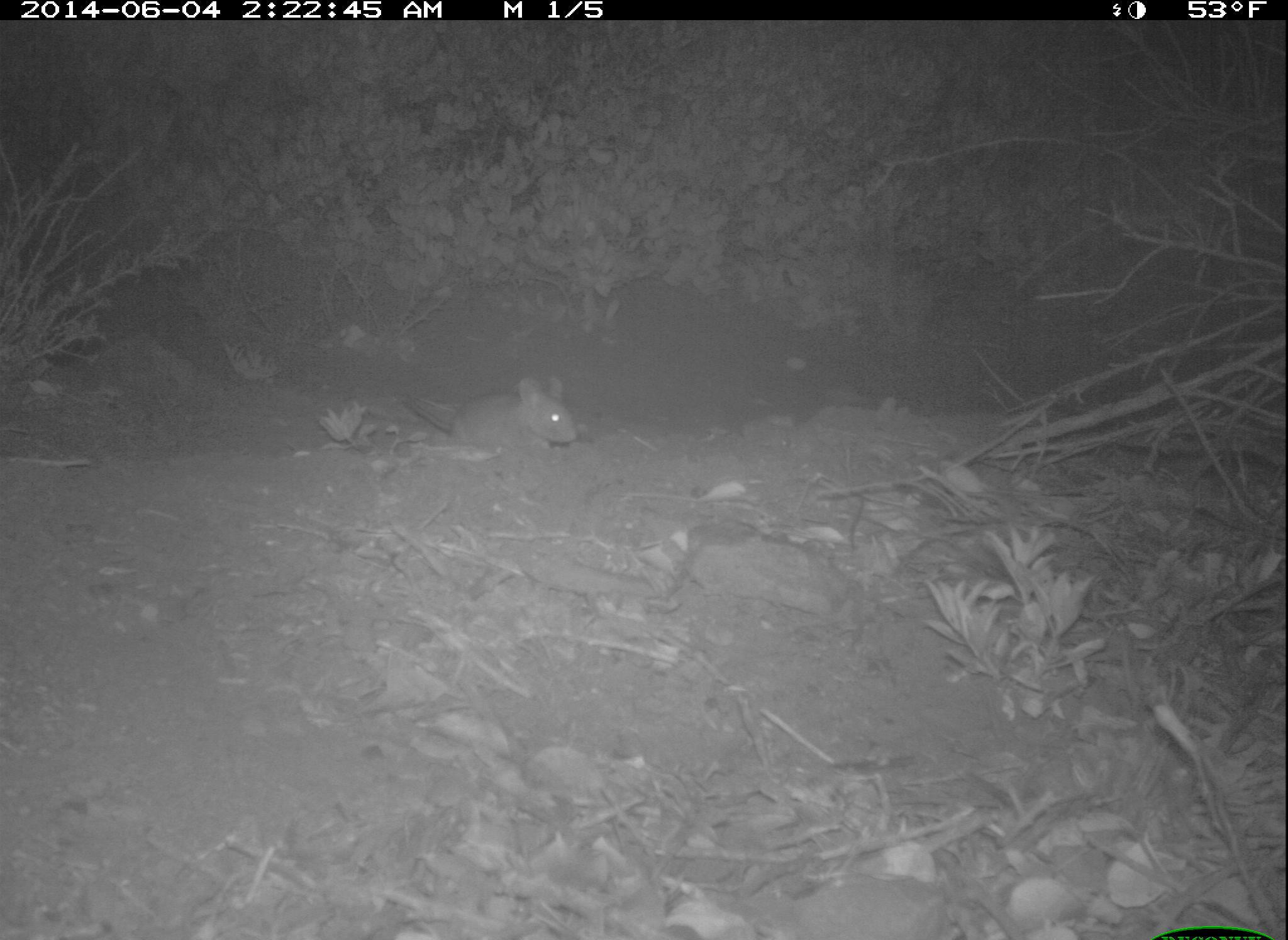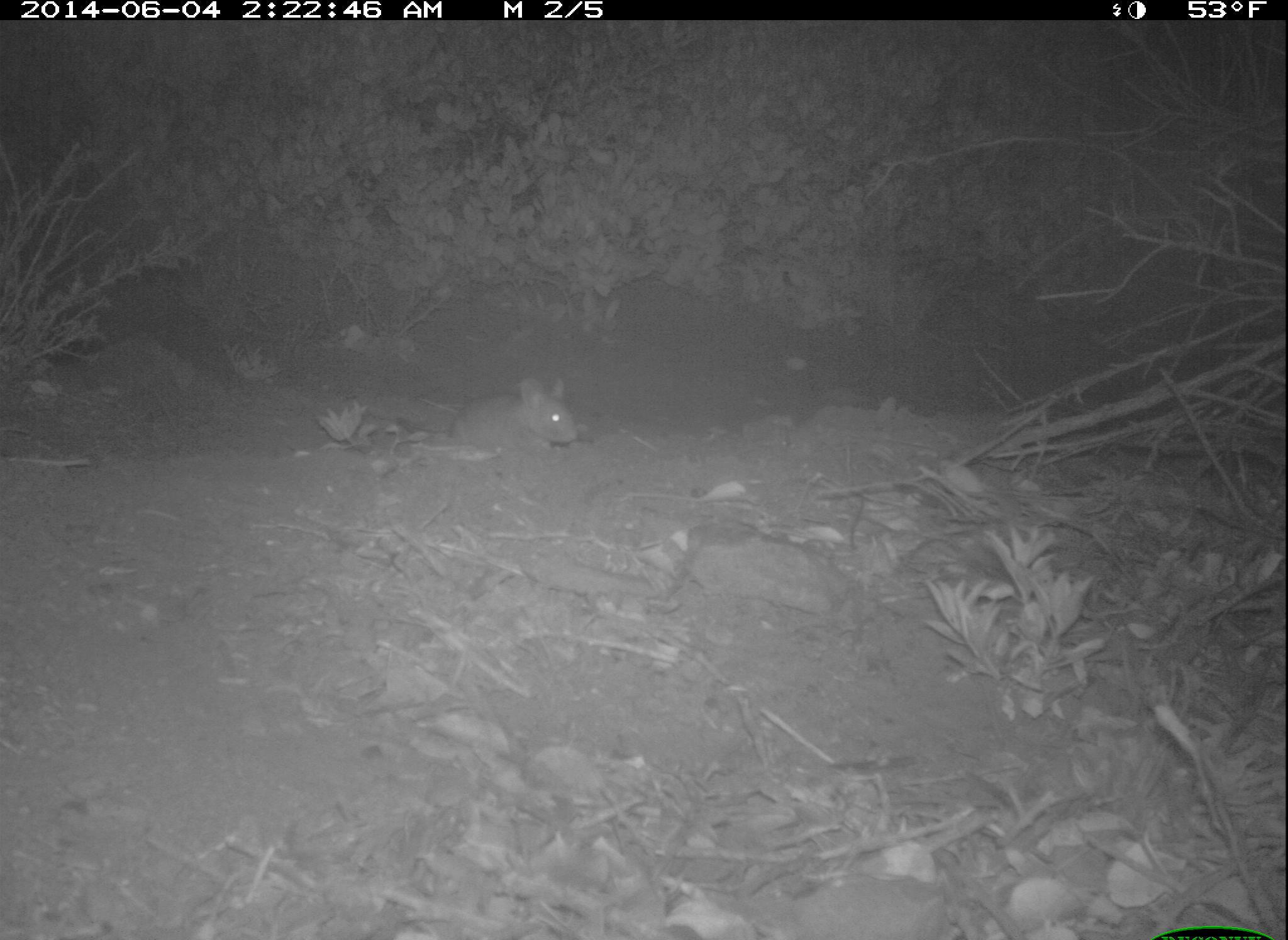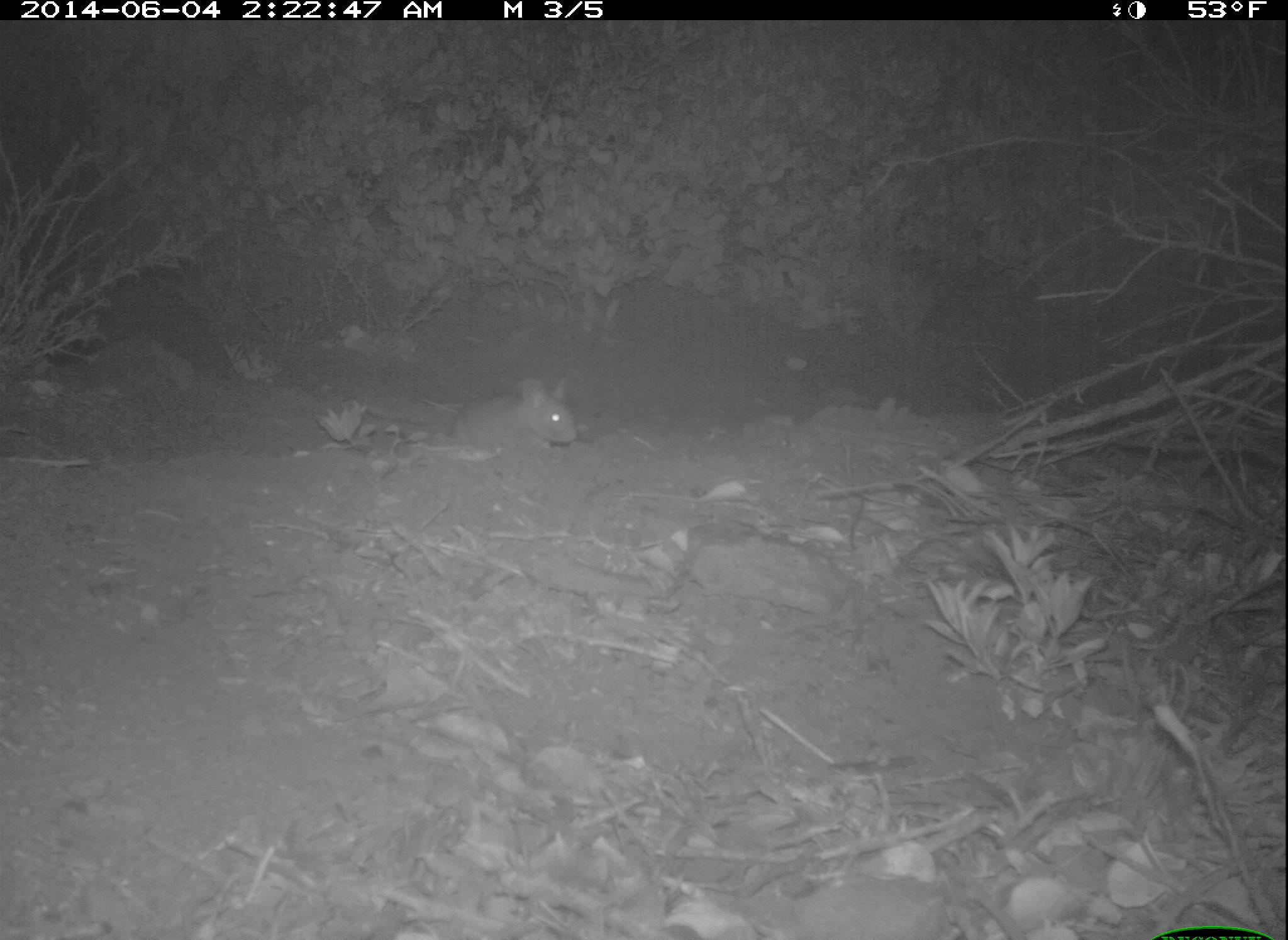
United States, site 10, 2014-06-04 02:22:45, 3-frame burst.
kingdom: Animalia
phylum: Chordata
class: Mammalia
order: Rodentia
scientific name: Rodentia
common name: rodent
Rodent (Rodentia).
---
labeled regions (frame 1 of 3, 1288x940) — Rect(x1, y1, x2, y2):
rodent: Rect(396, 376, 578, 456)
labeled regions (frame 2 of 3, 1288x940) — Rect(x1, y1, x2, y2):
rodent: Rect(395, 376, 577, 458)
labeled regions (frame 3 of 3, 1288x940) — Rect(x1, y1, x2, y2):
rodent: Rect(362, 374, 581, 457)